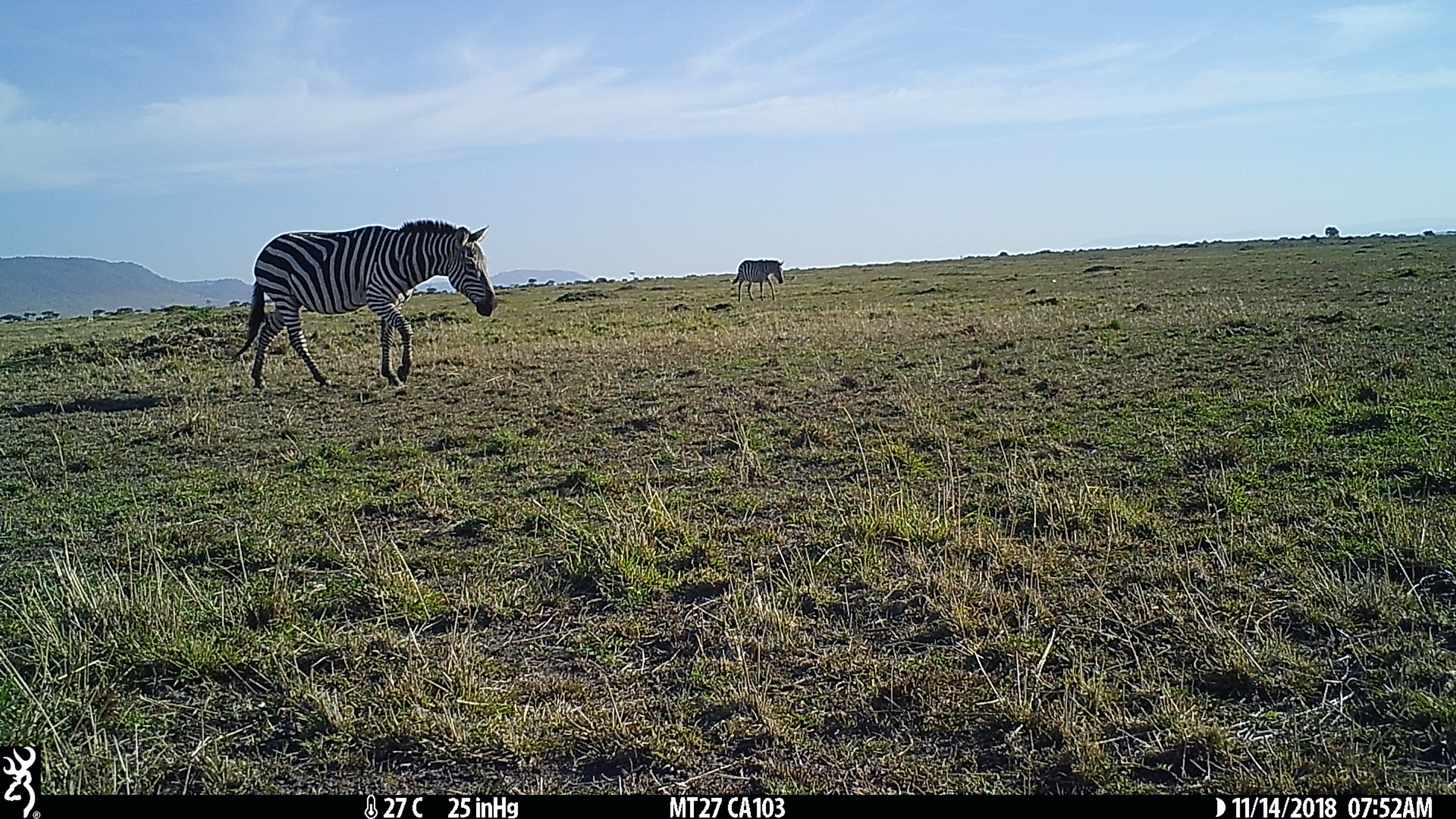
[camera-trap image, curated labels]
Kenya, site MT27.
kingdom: Animalia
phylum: Chordata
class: Mammalia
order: Perissodactyla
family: Equidae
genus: Equus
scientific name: Equus quagga burchellii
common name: burchell's zebra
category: zebra